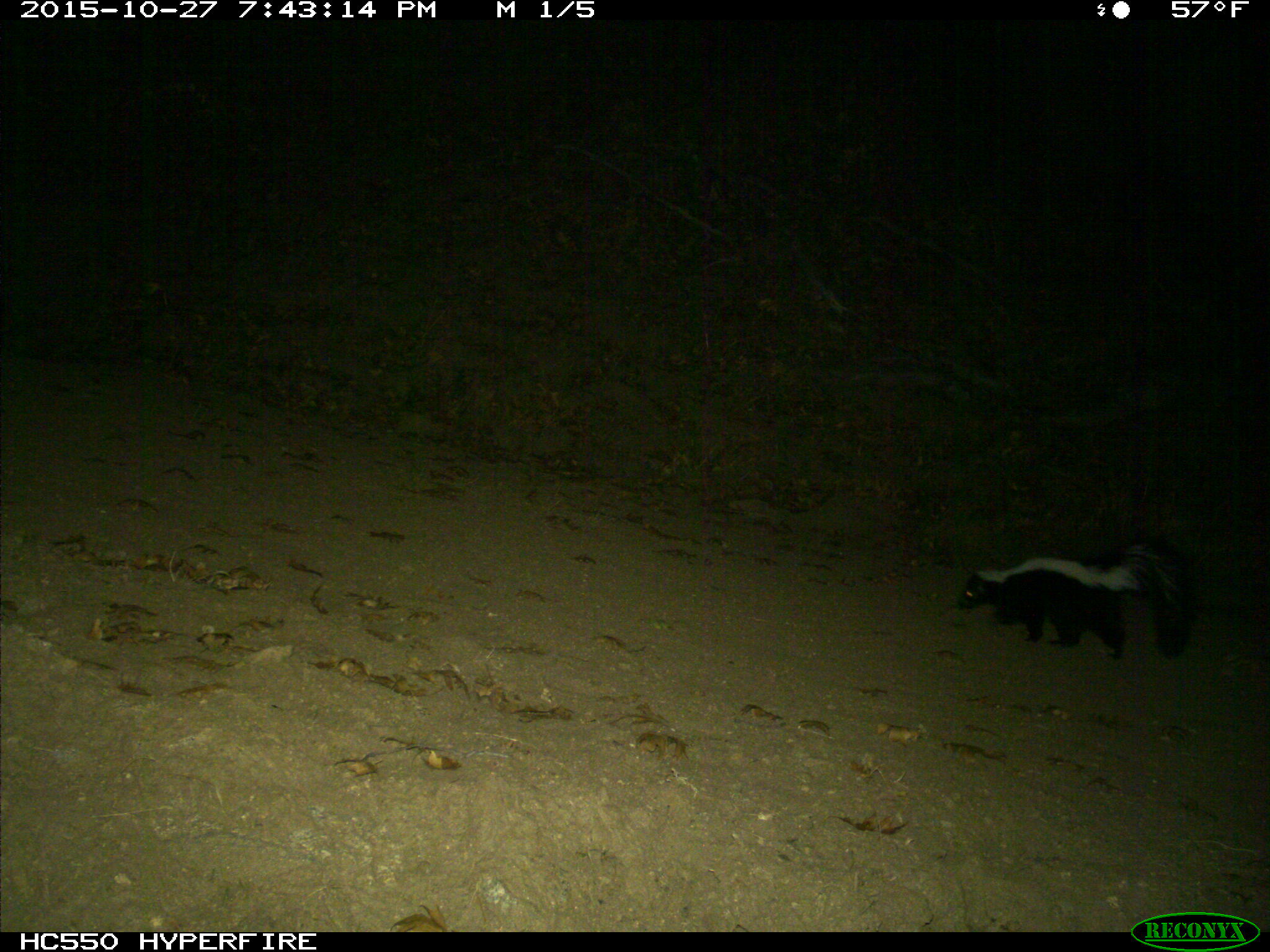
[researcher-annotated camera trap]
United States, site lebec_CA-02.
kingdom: Animalia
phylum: Chordata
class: Mammalia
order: Carnivora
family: Mephitidae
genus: Mephitis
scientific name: Mephitis mephitis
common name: striped skunk